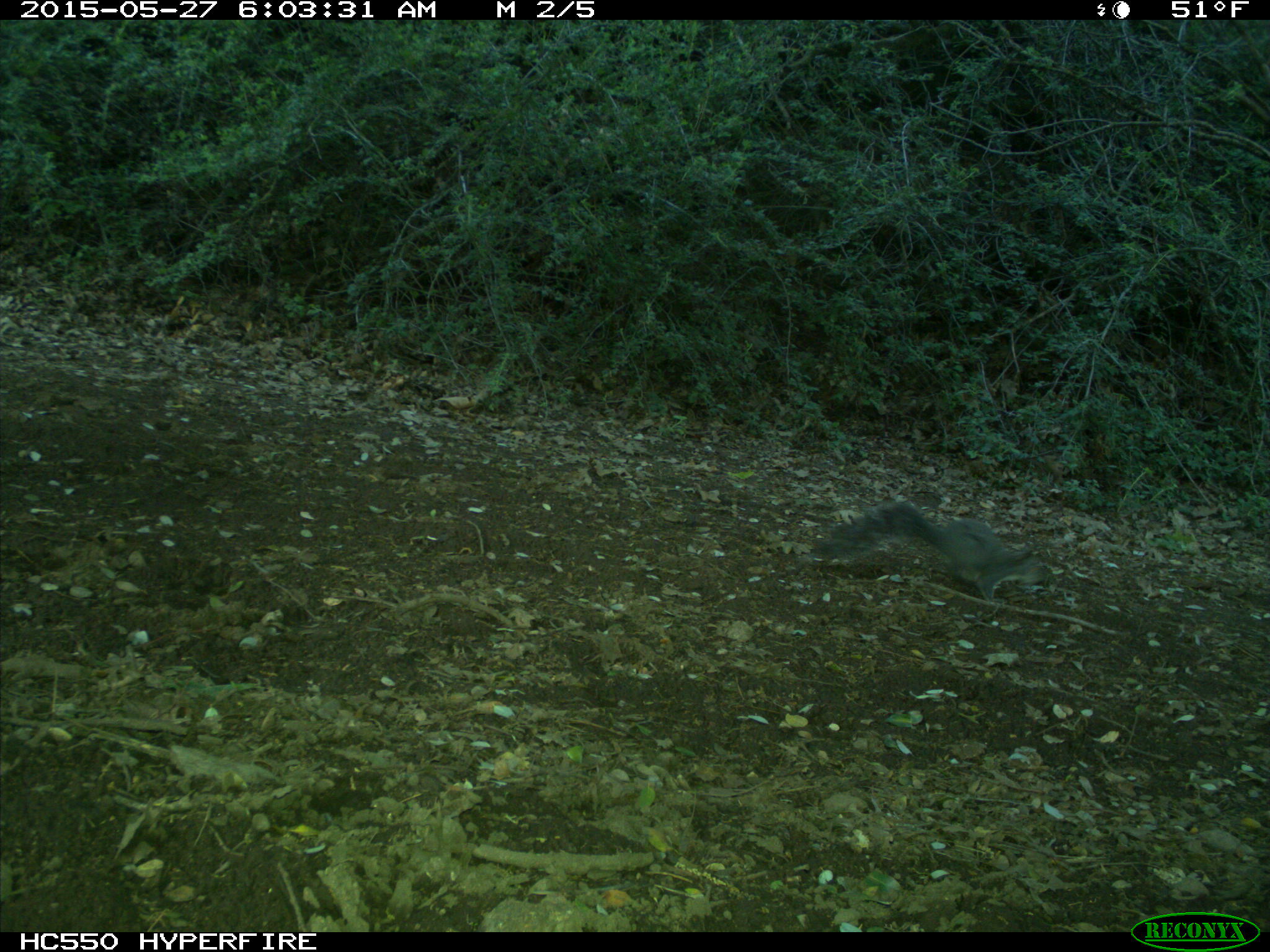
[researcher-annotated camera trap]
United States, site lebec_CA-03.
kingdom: Animalia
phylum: Chordata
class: Mammalia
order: Rodentia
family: Sciuridae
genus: Sciurus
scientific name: Sciurus carolinensis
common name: eastern gray squirrel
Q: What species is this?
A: Sciurus carolinensis (eastern gray squirrel).